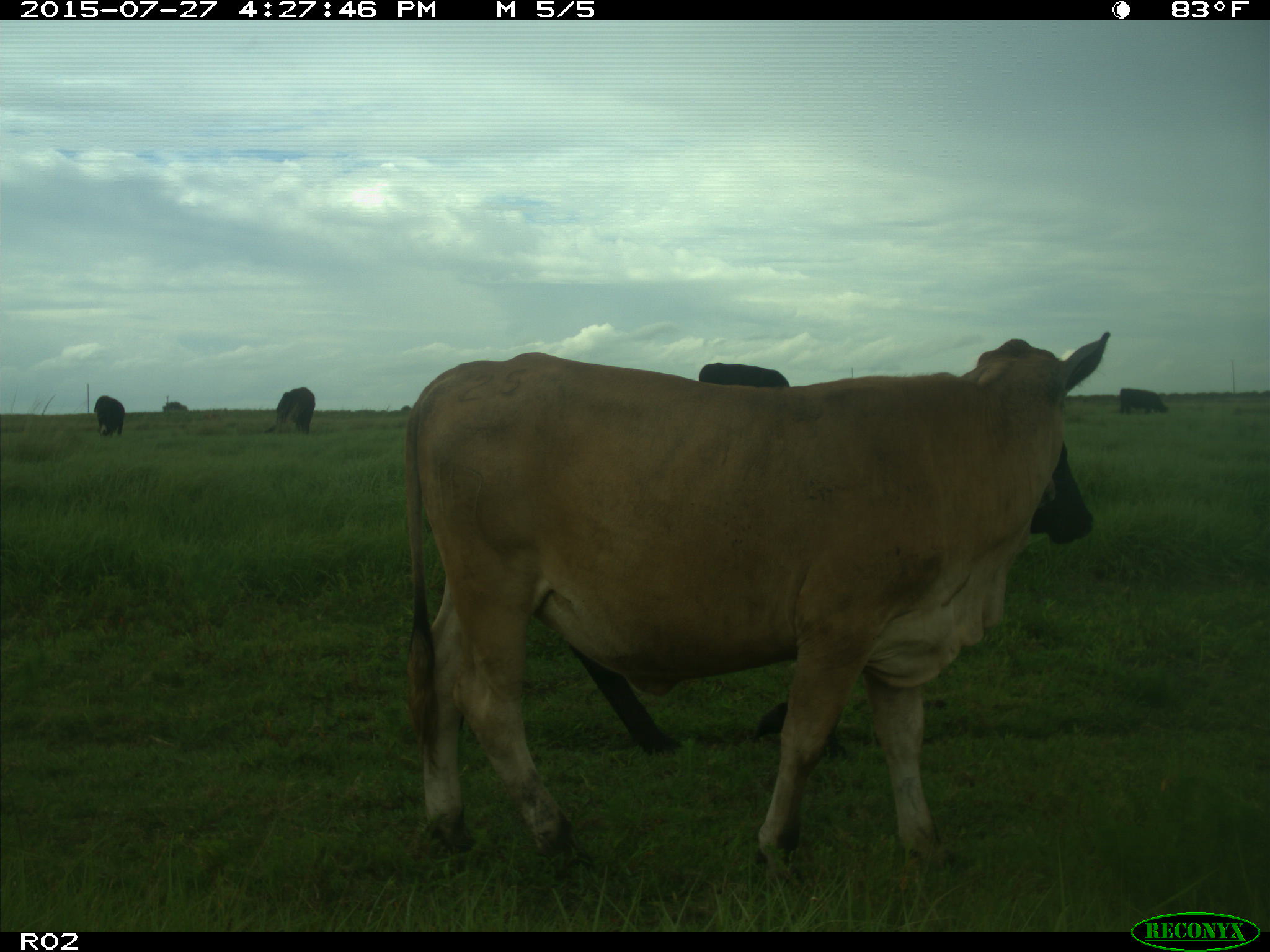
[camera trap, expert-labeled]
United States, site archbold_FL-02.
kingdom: Animalia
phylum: Chordata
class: Mammalia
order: Artiodactyla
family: Bovidae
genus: Bos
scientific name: Bos taurus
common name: domestic cow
Bos taurus (domestic cow).